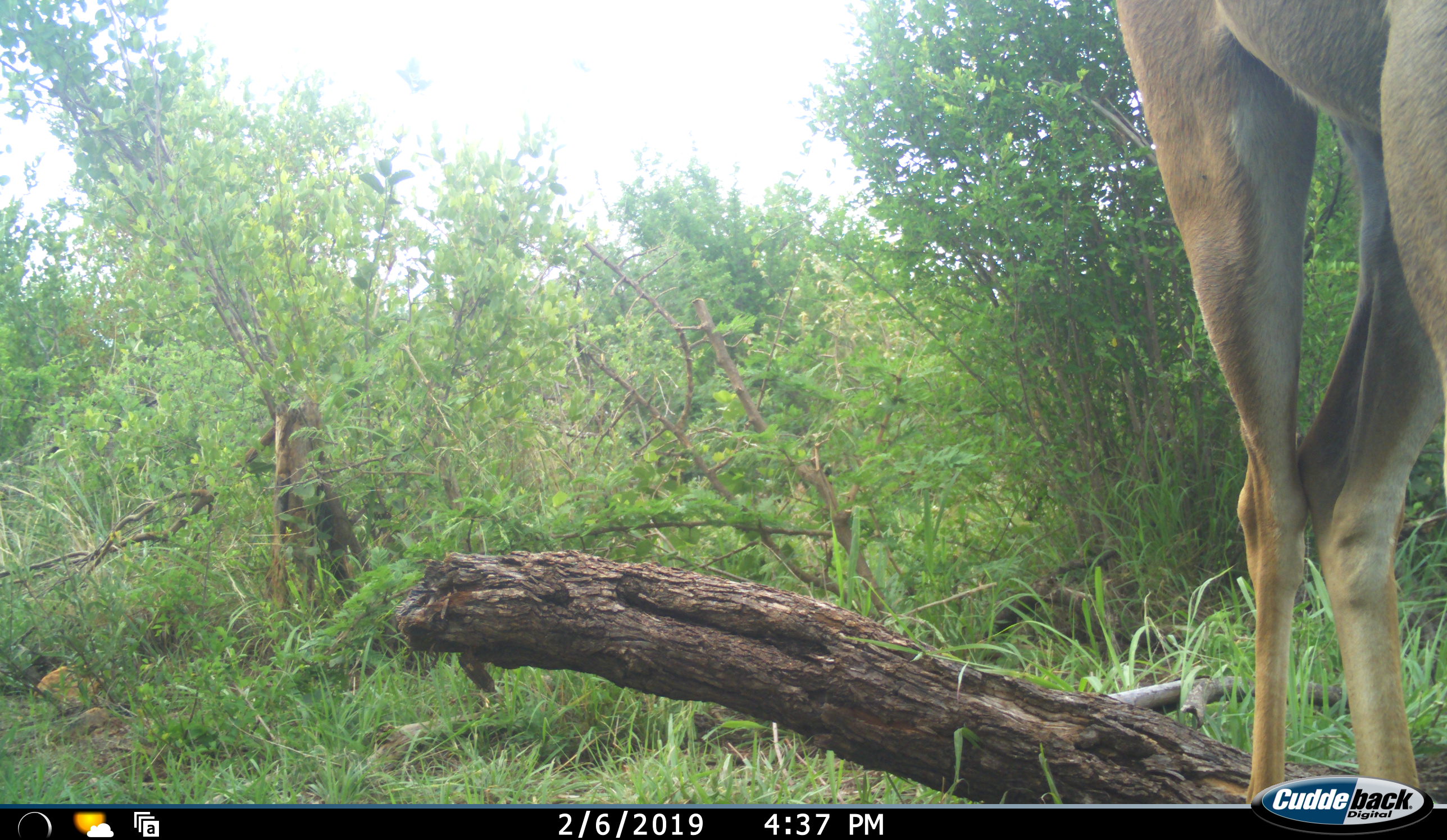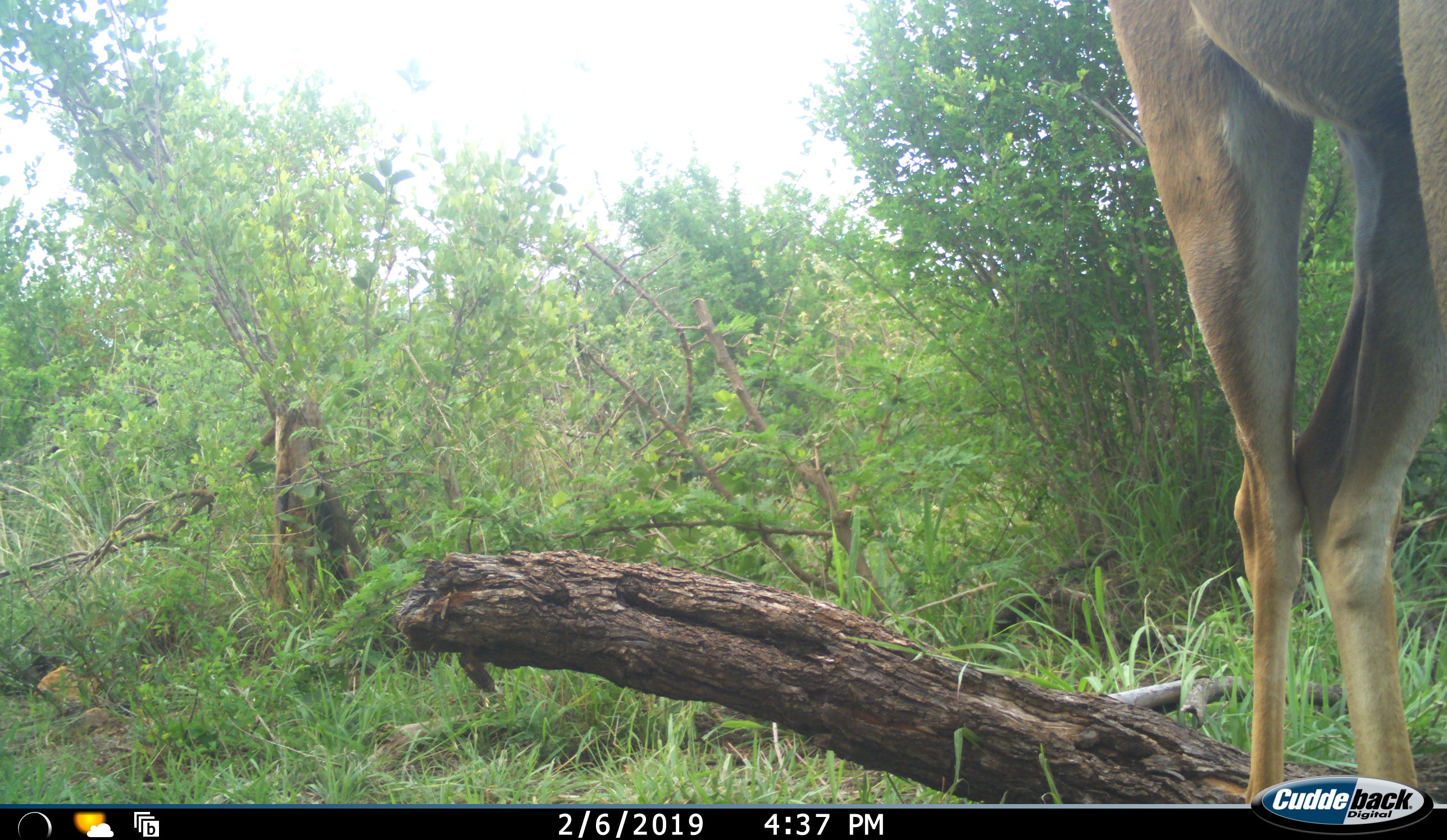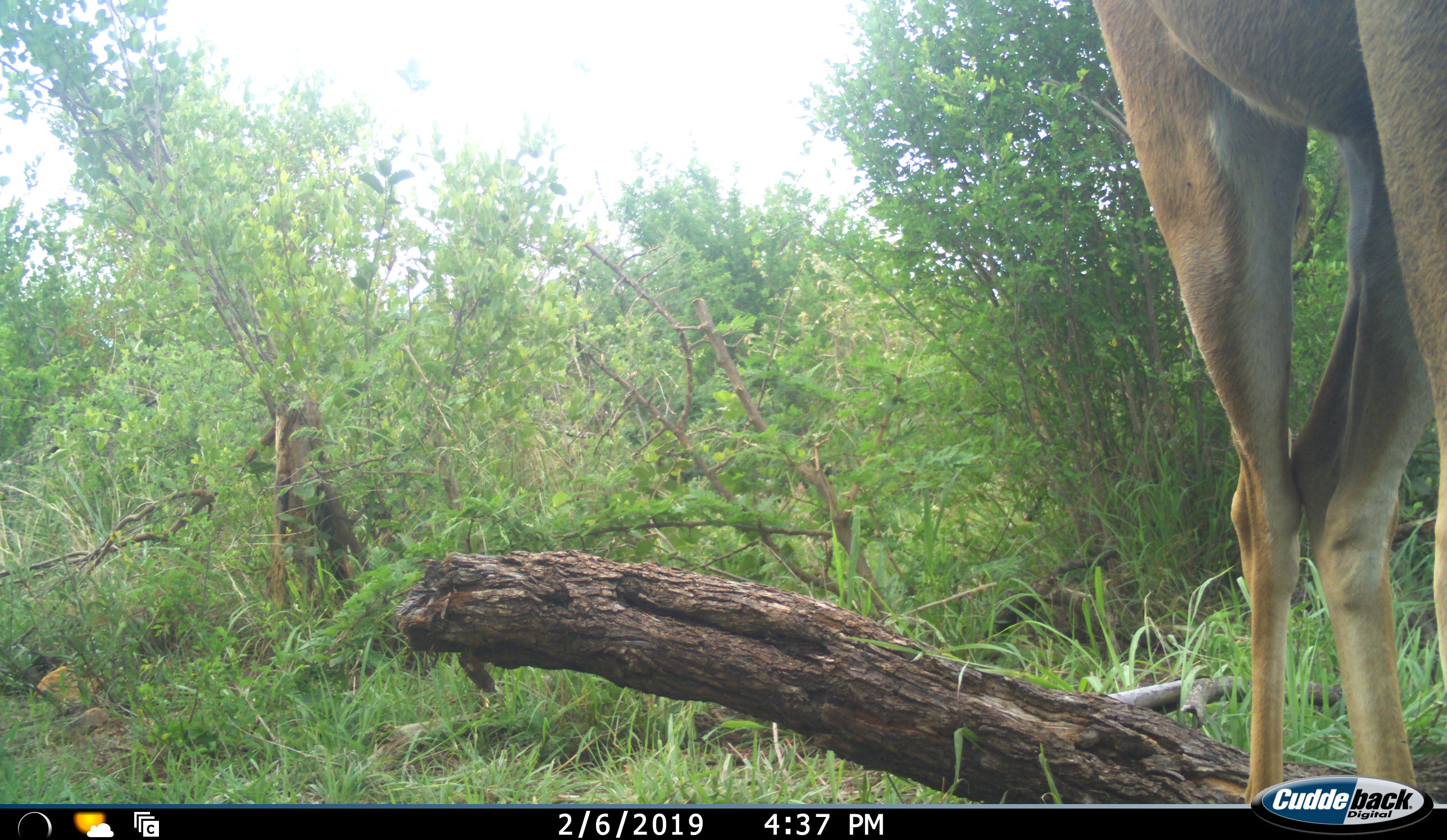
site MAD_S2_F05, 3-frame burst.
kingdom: Animalia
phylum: Chordata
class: Mammalia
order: Artiodactyla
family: Bovidae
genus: Aepyceros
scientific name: Aepyceros melampus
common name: impala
Impala (Aepyceros melampus), count 1. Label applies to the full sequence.